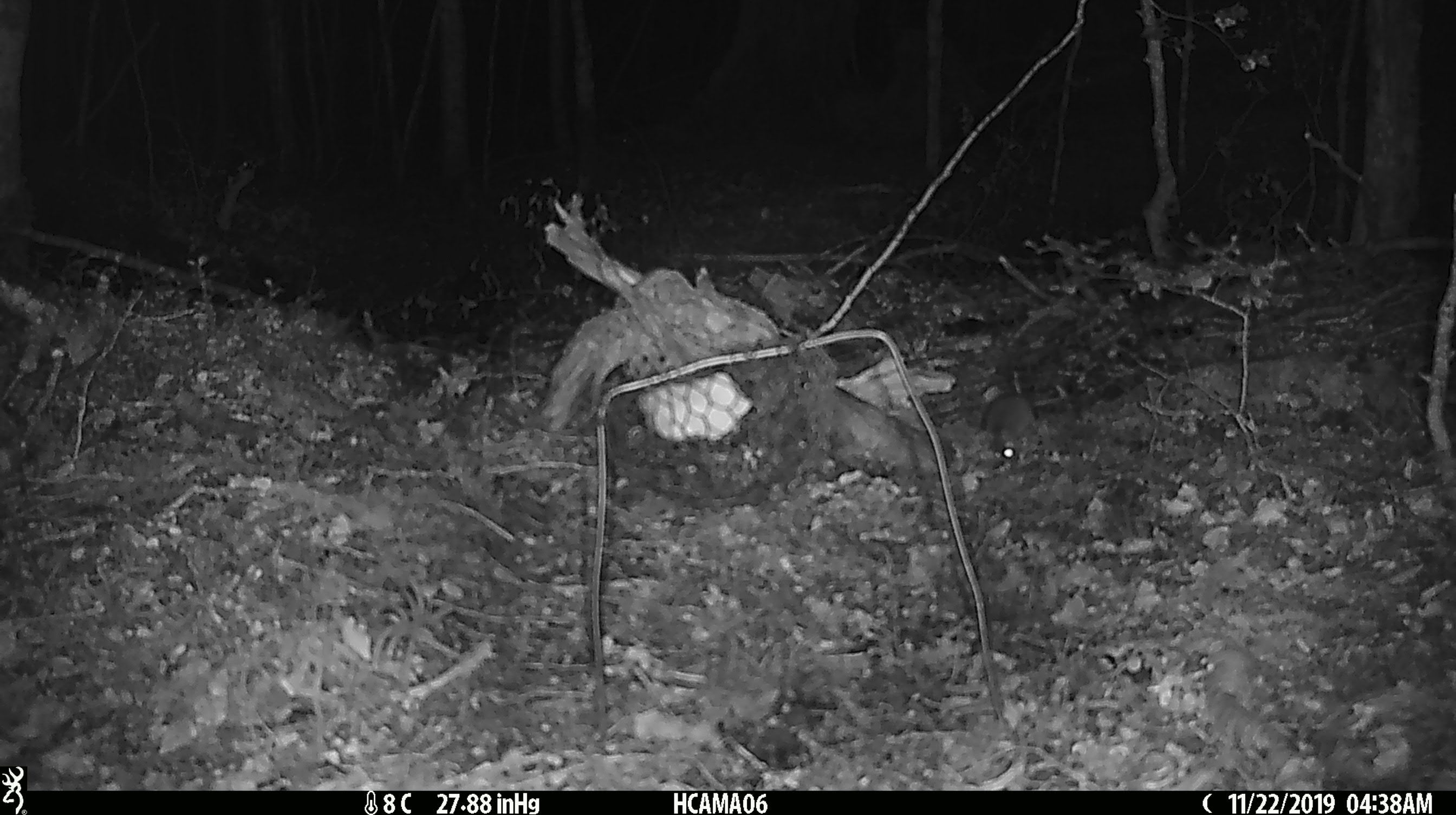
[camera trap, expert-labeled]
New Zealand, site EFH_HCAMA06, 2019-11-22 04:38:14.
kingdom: Animalia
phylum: Chordata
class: Mammalia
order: Rodentia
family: Muridae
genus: Mus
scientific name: Mus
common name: mouse